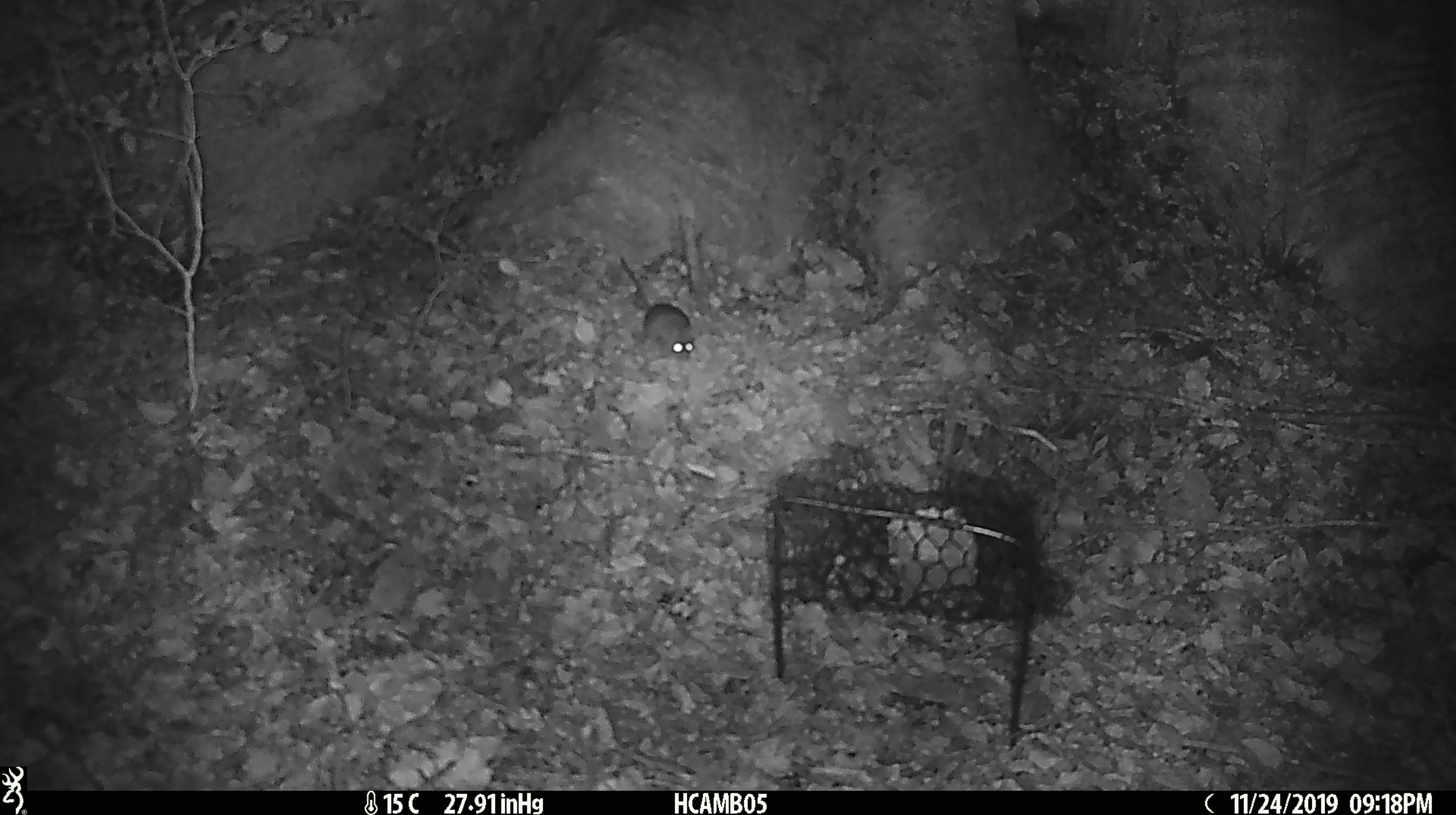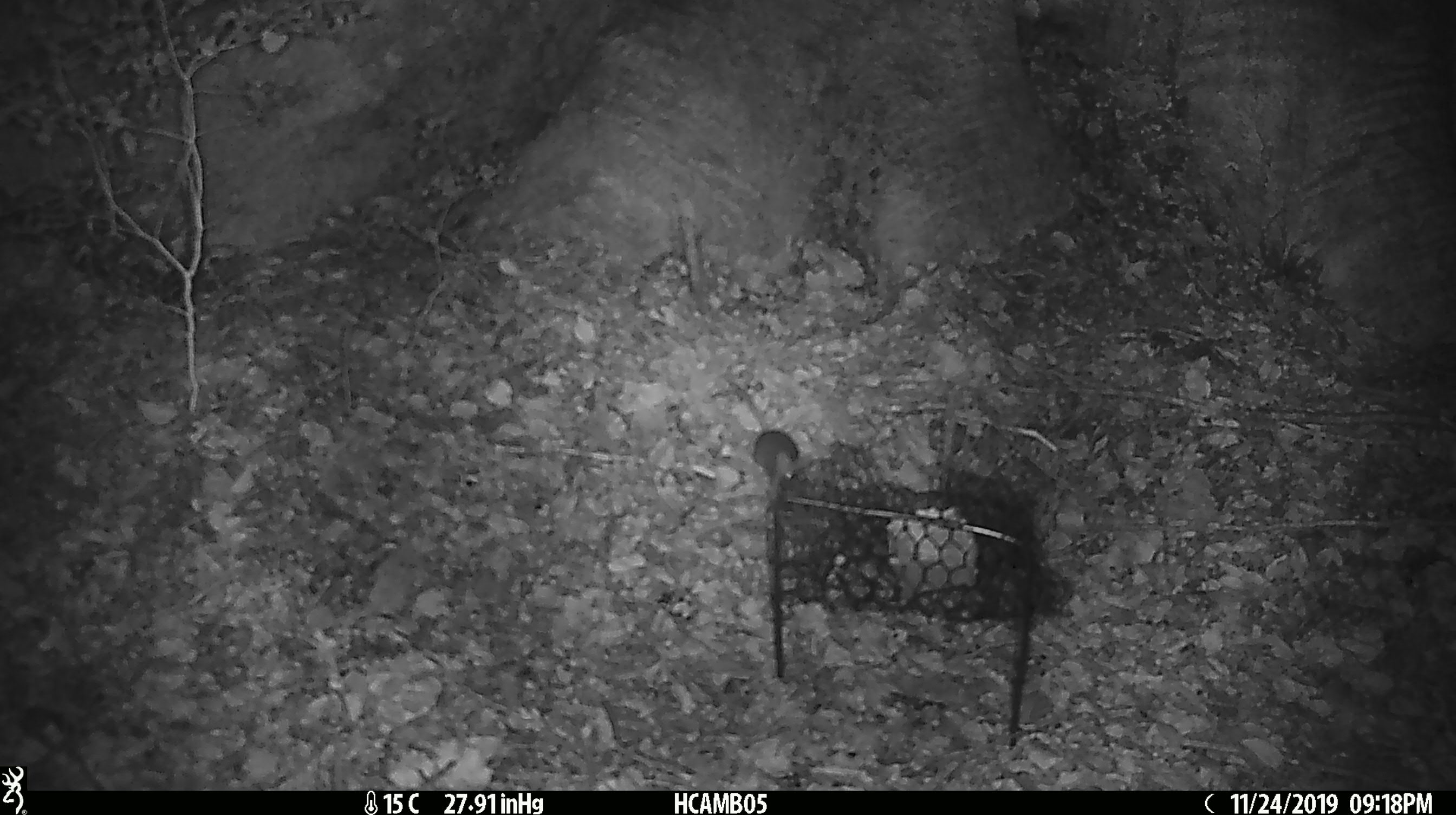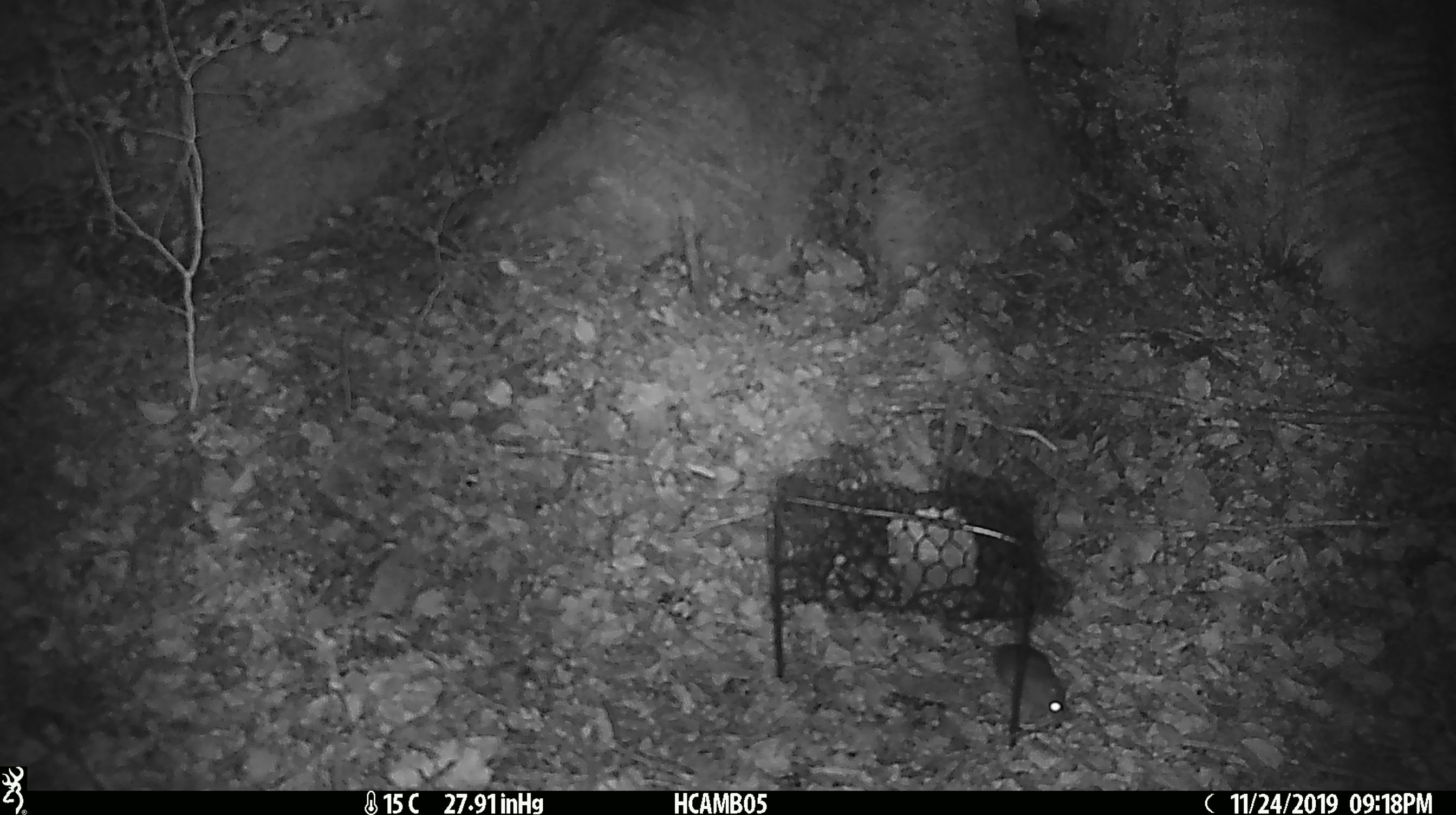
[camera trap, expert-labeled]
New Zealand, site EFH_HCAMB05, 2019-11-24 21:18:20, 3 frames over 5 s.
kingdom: Animalia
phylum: Chordata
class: Mammalia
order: Rodentia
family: Muridae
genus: Mus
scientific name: Mus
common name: mouse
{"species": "mouse (Mus)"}